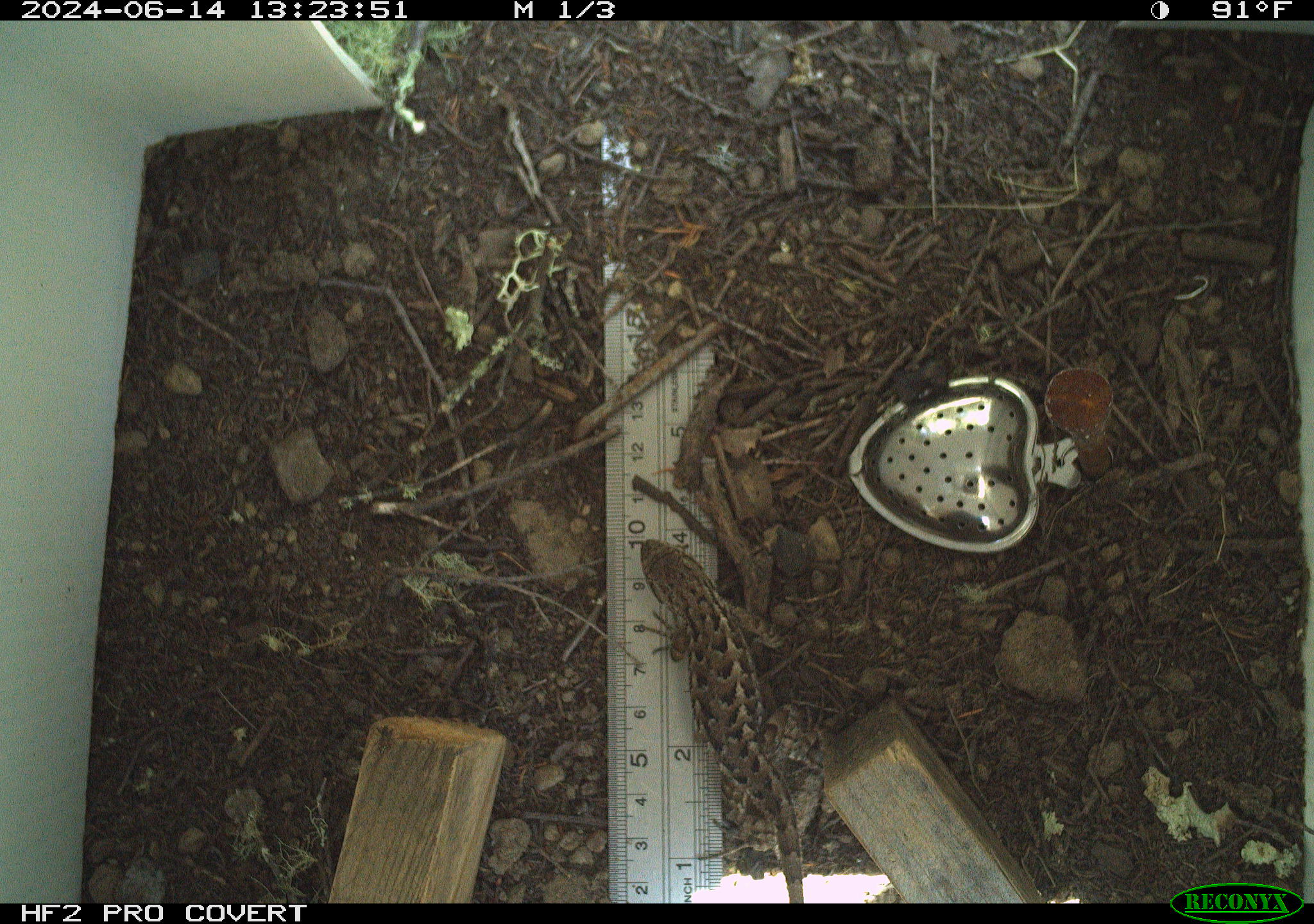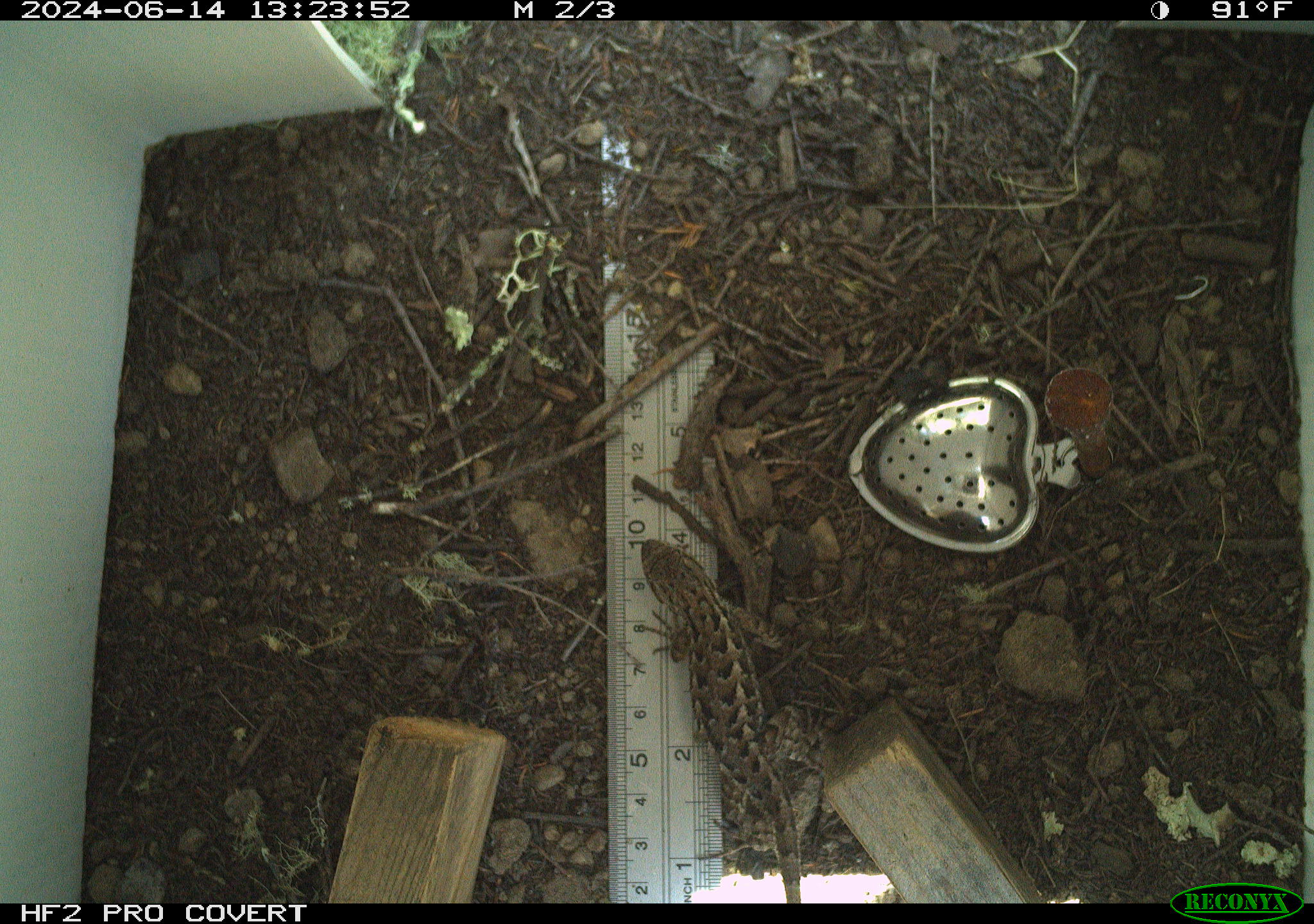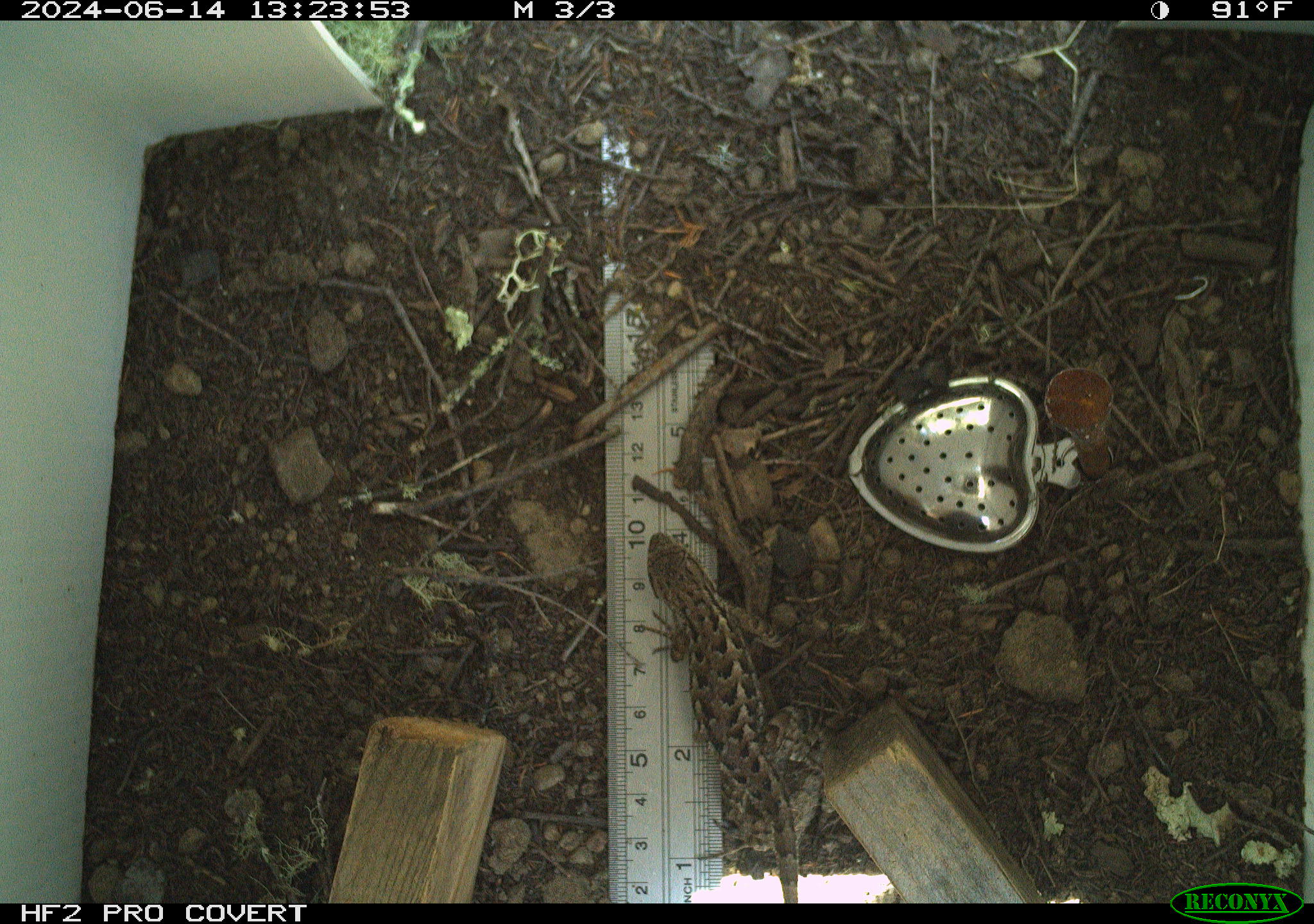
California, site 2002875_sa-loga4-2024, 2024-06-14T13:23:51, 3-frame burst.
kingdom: Animalia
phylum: Chordata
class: Reptilia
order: Squamata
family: Phrynosomatidae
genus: Sceloporus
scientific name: Sceloporus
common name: spiny lizards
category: sceloporus species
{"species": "sceloporus species (spiny lizards) (Sceloporus)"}